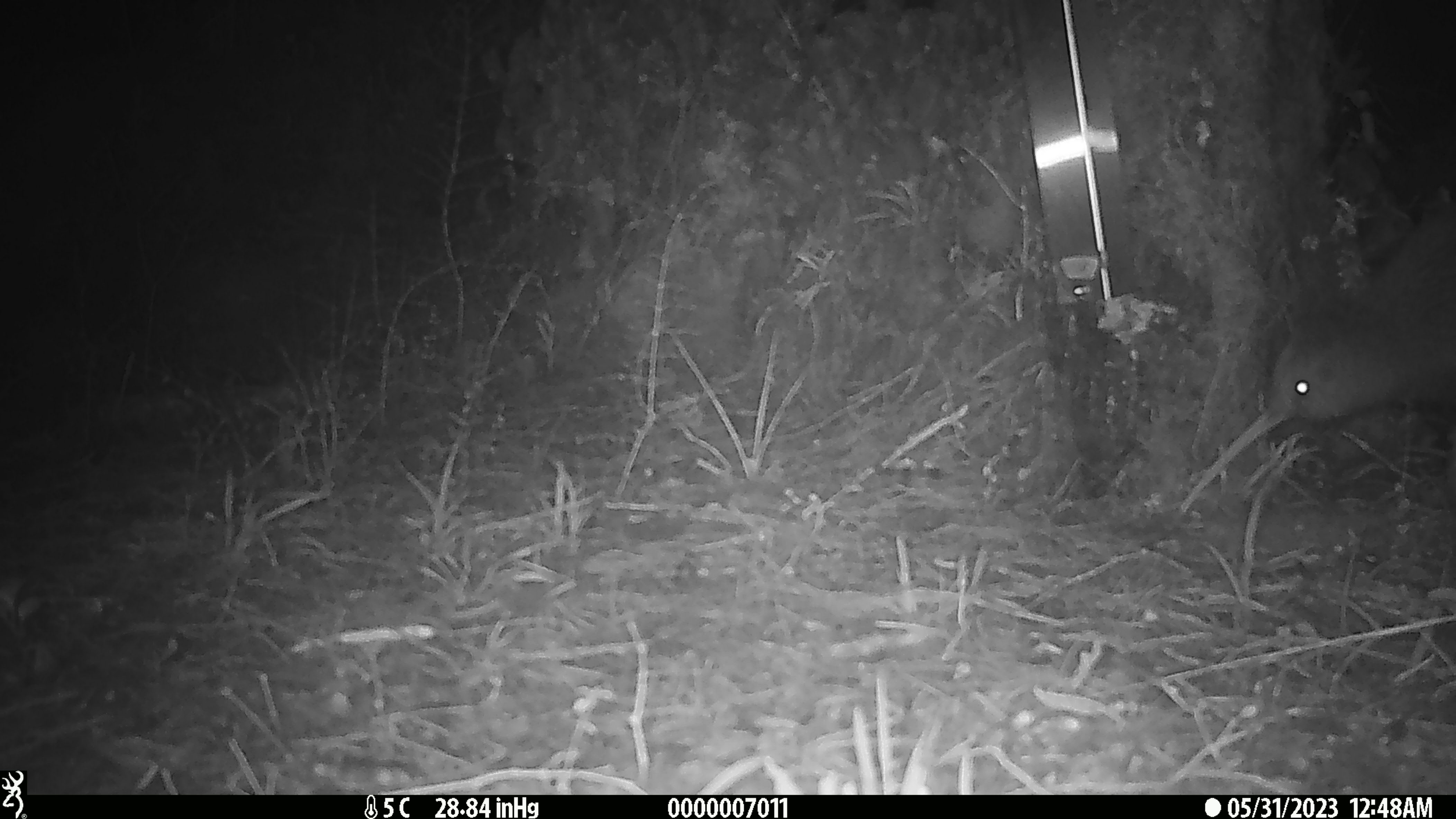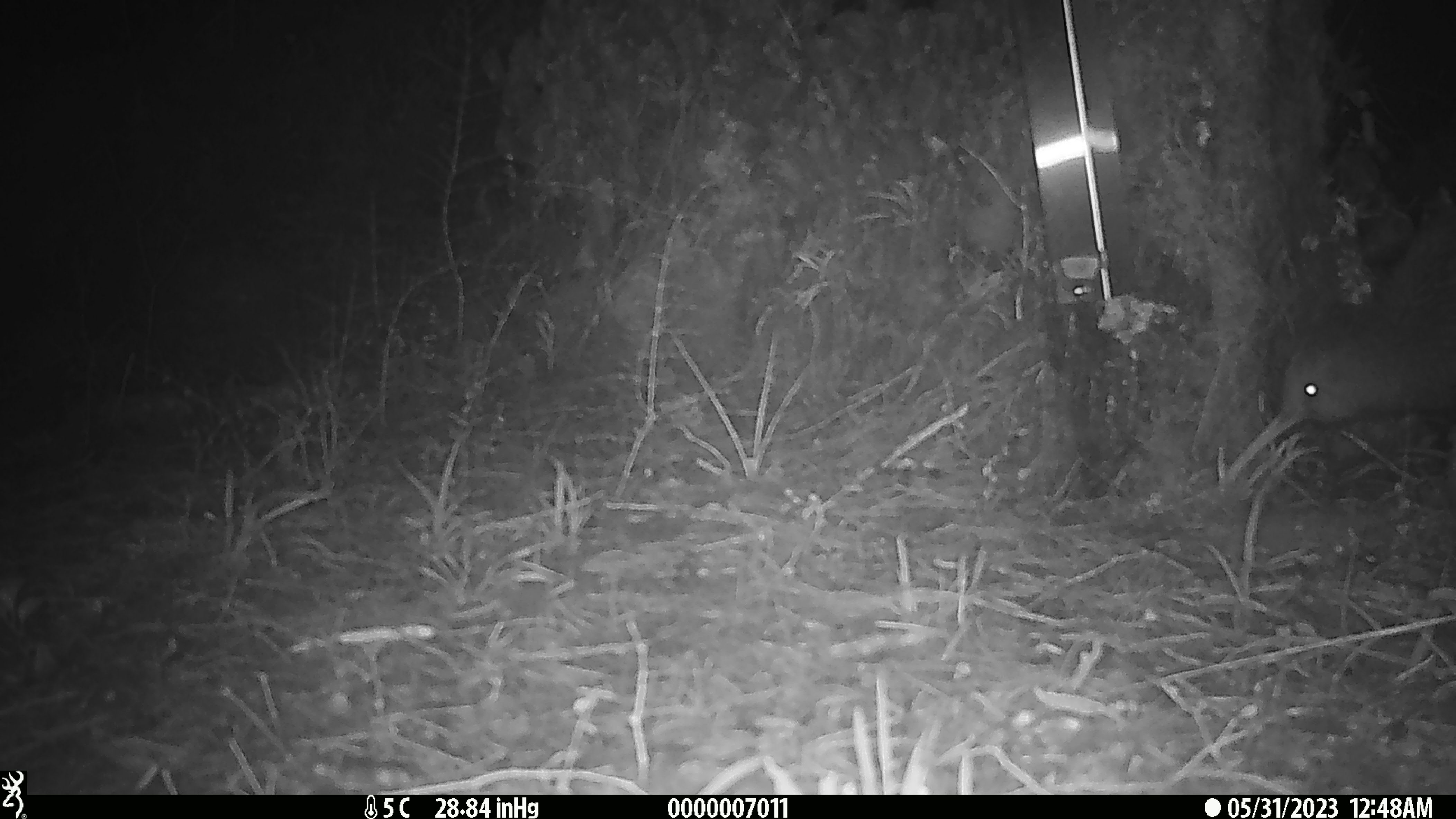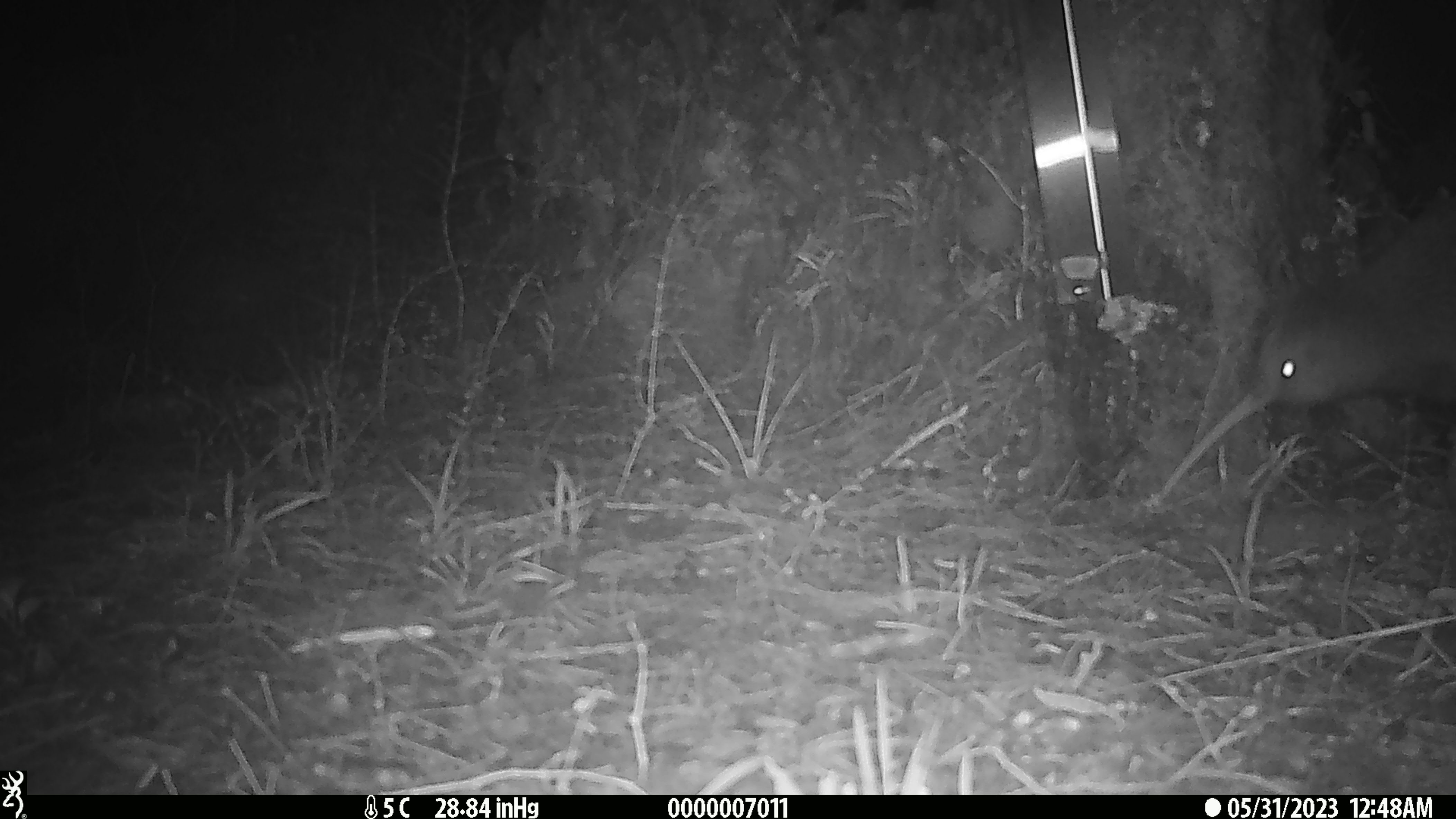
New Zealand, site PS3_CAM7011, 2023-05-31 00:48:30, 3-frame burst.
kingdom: Animalia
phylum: Chordata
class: Aves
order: Apterygiformes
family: Apterygidae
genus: Apteryx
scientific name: Apteryx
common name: kiwi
Kiwi (Apteryx).